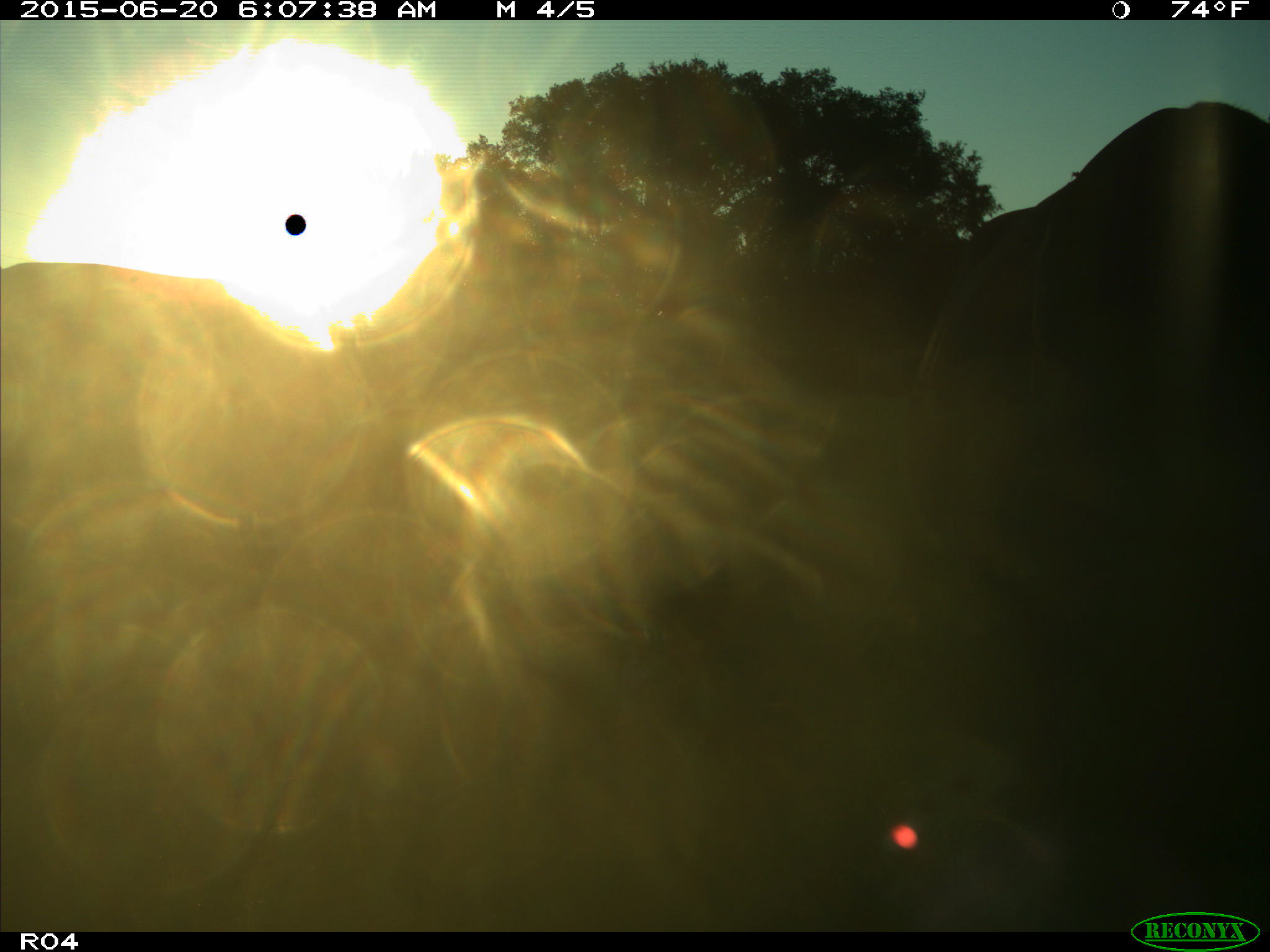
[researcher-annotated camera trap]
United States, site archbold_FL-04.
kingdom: Animalia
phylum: Chordata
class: Mammalia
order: Artiodactyla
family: Bovidae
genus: Bos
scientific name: Bos taurus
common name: domestic cow